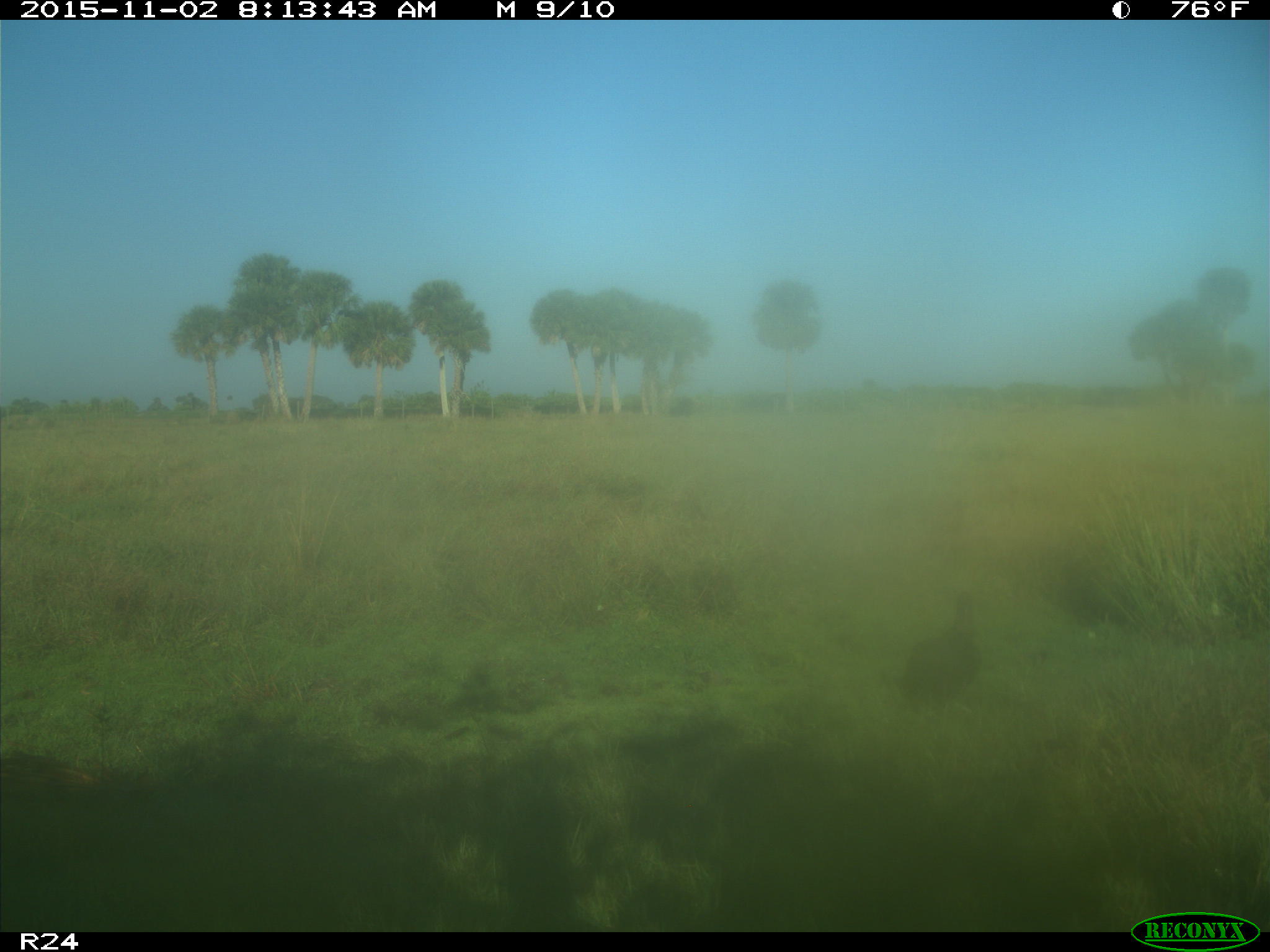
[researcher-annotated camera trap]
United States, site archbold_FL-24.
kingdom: Animalia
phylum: Chordata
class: Aves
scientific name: Aves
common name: birds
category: unidentified bird